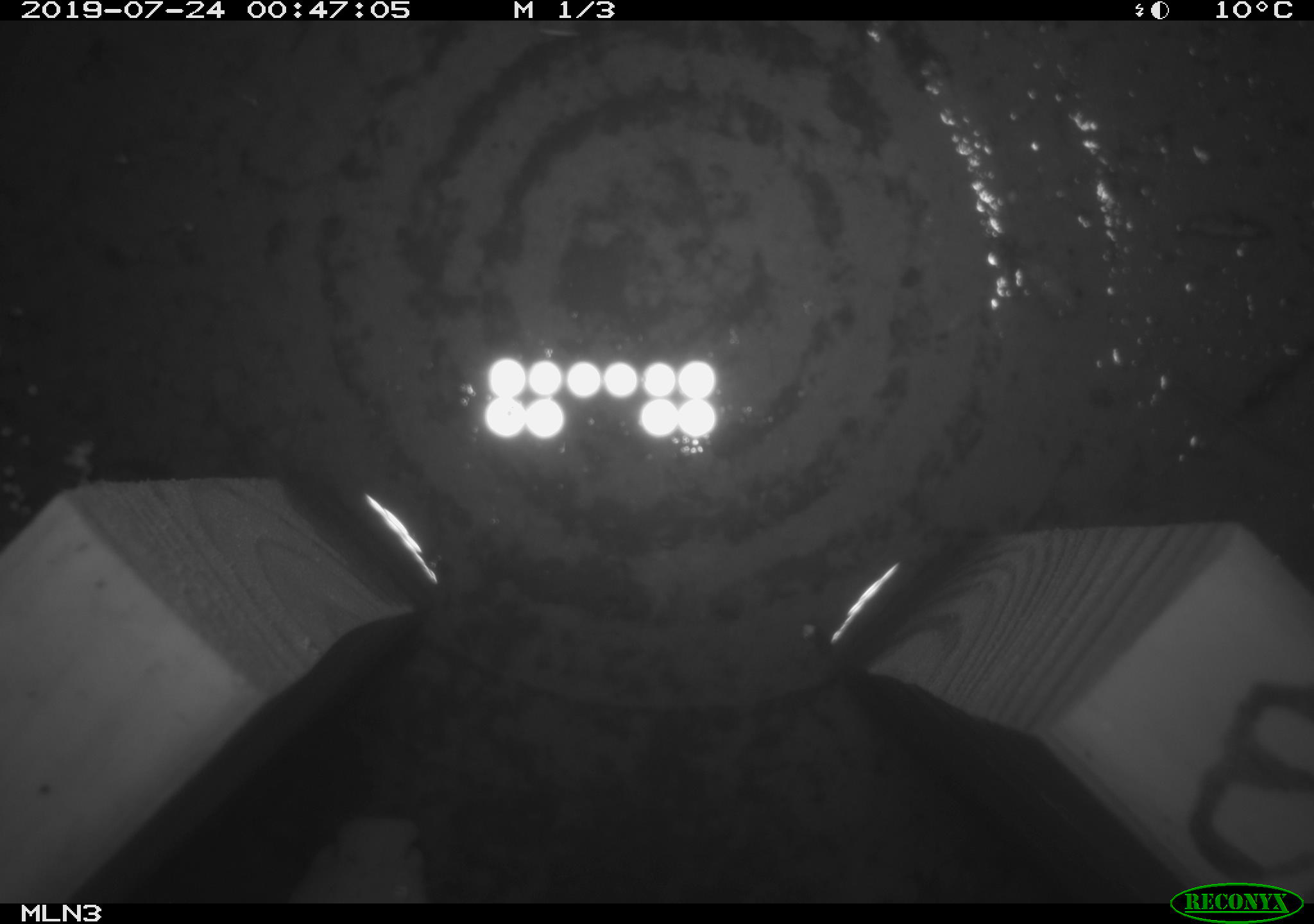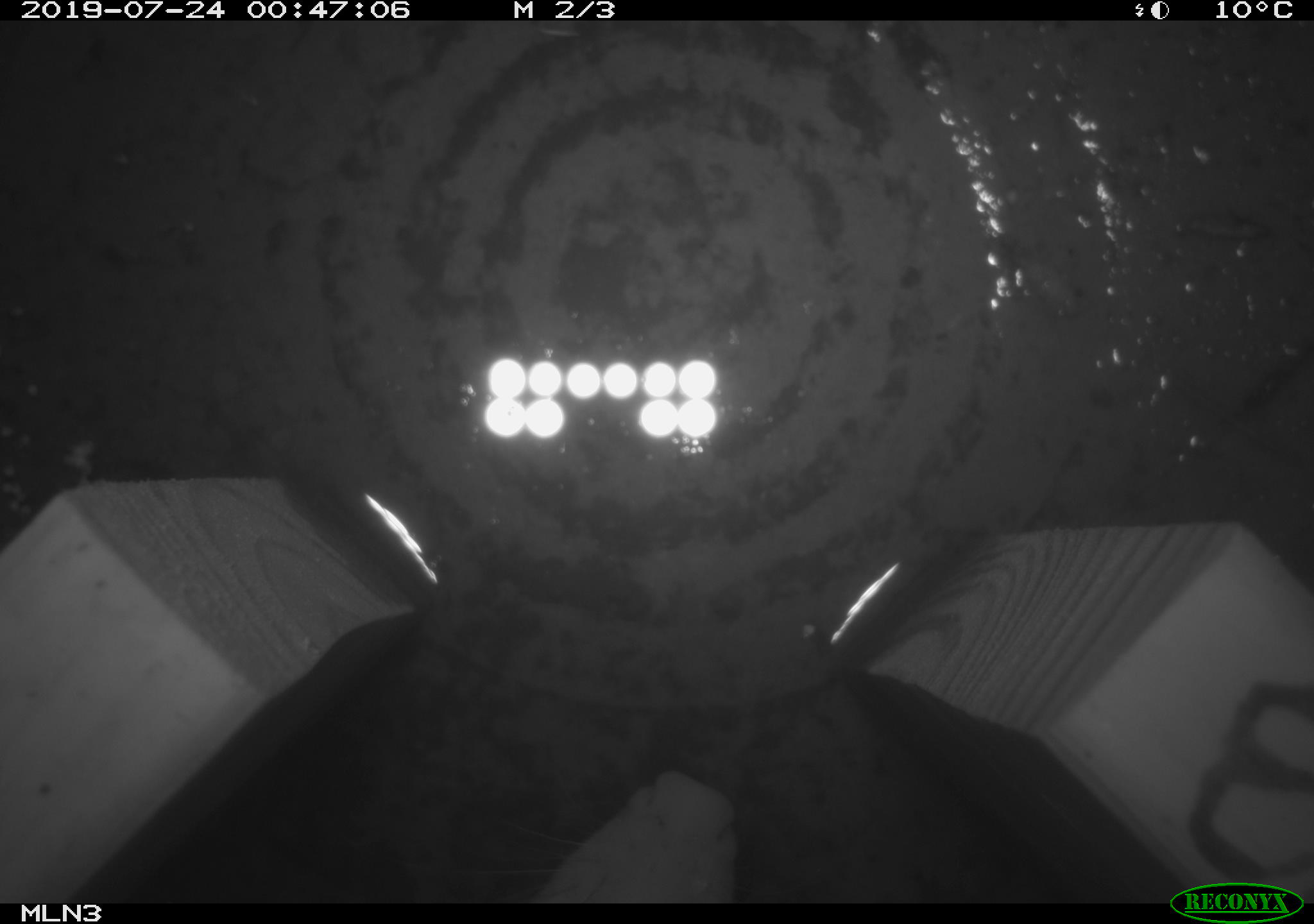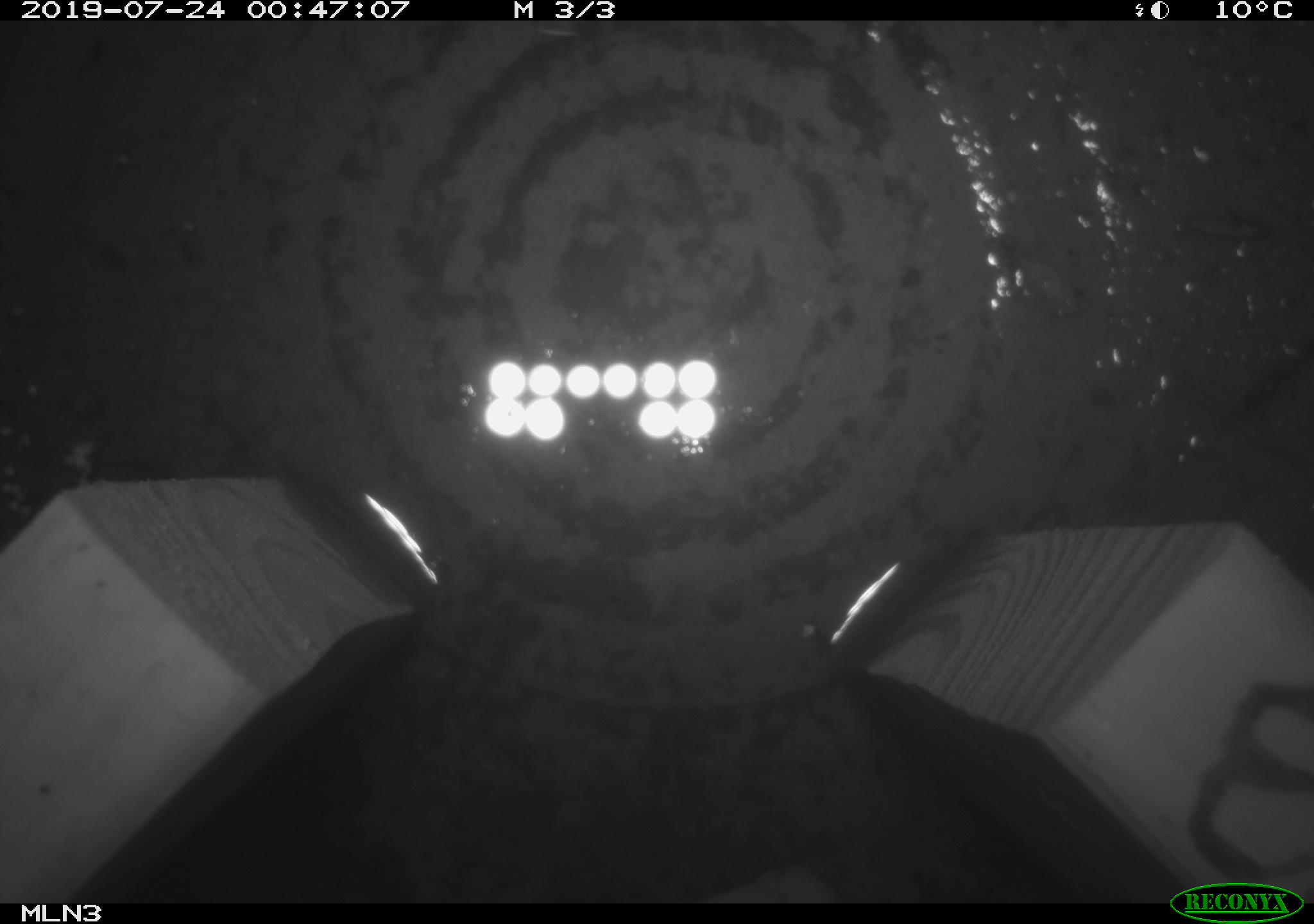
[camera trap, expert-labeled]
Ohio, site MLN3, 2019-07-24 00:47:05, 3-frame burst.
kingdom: Animalia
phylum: Chordata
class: Mammalia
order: Didelphimorphia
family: Didelphidae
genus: Didelphis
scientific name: Didelphis virginiana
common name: virginia opossum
Virginia opossum (Didelphis virginiana).